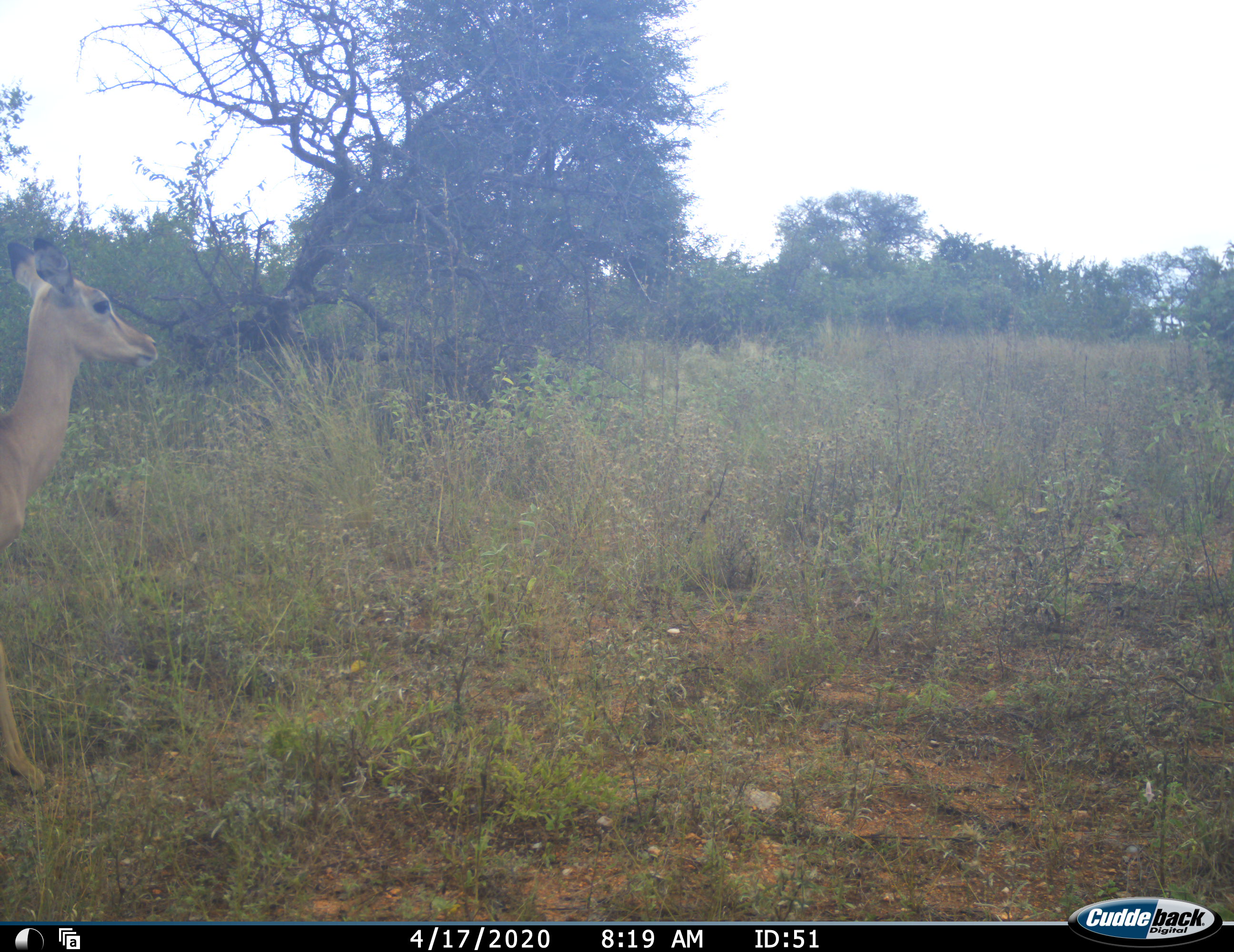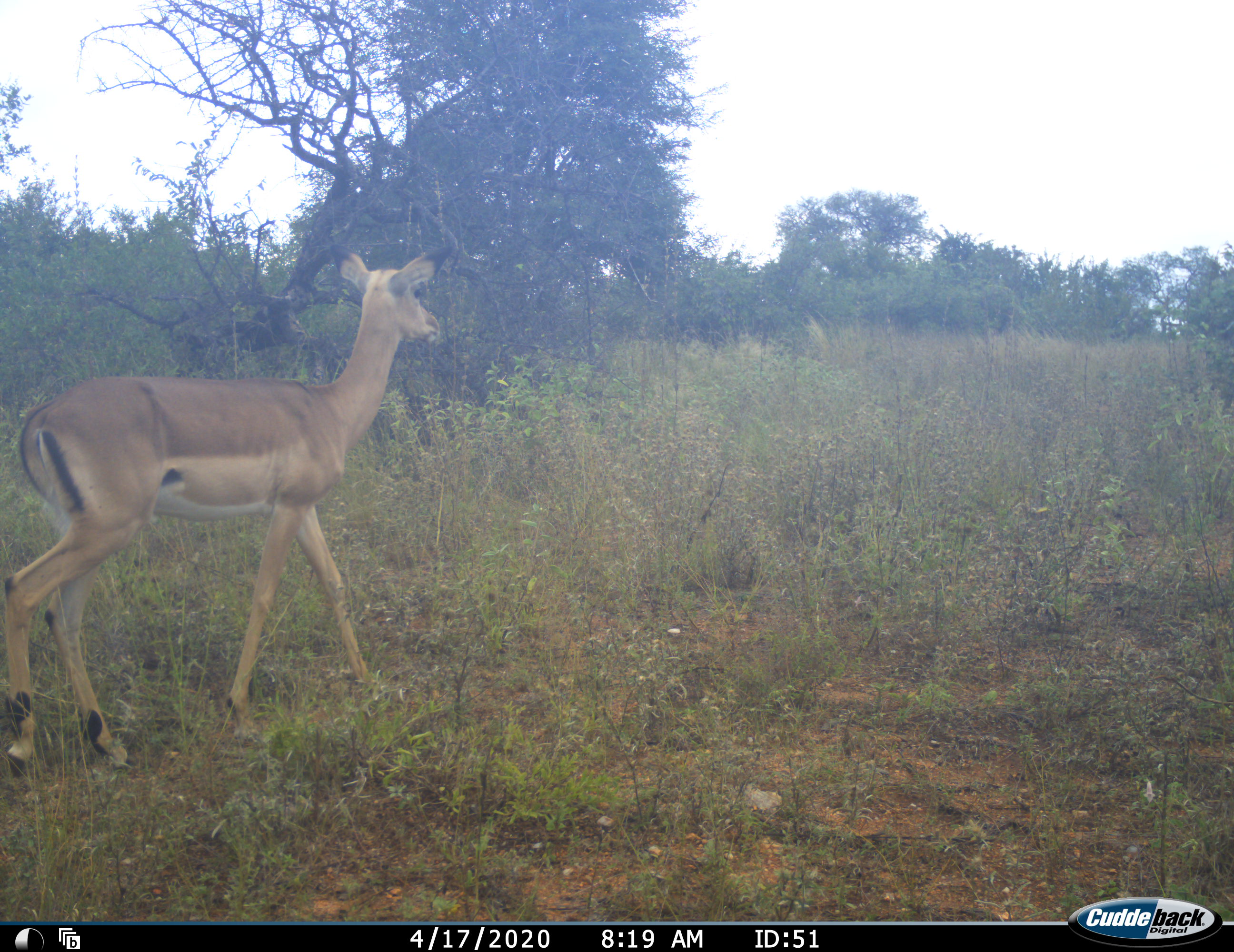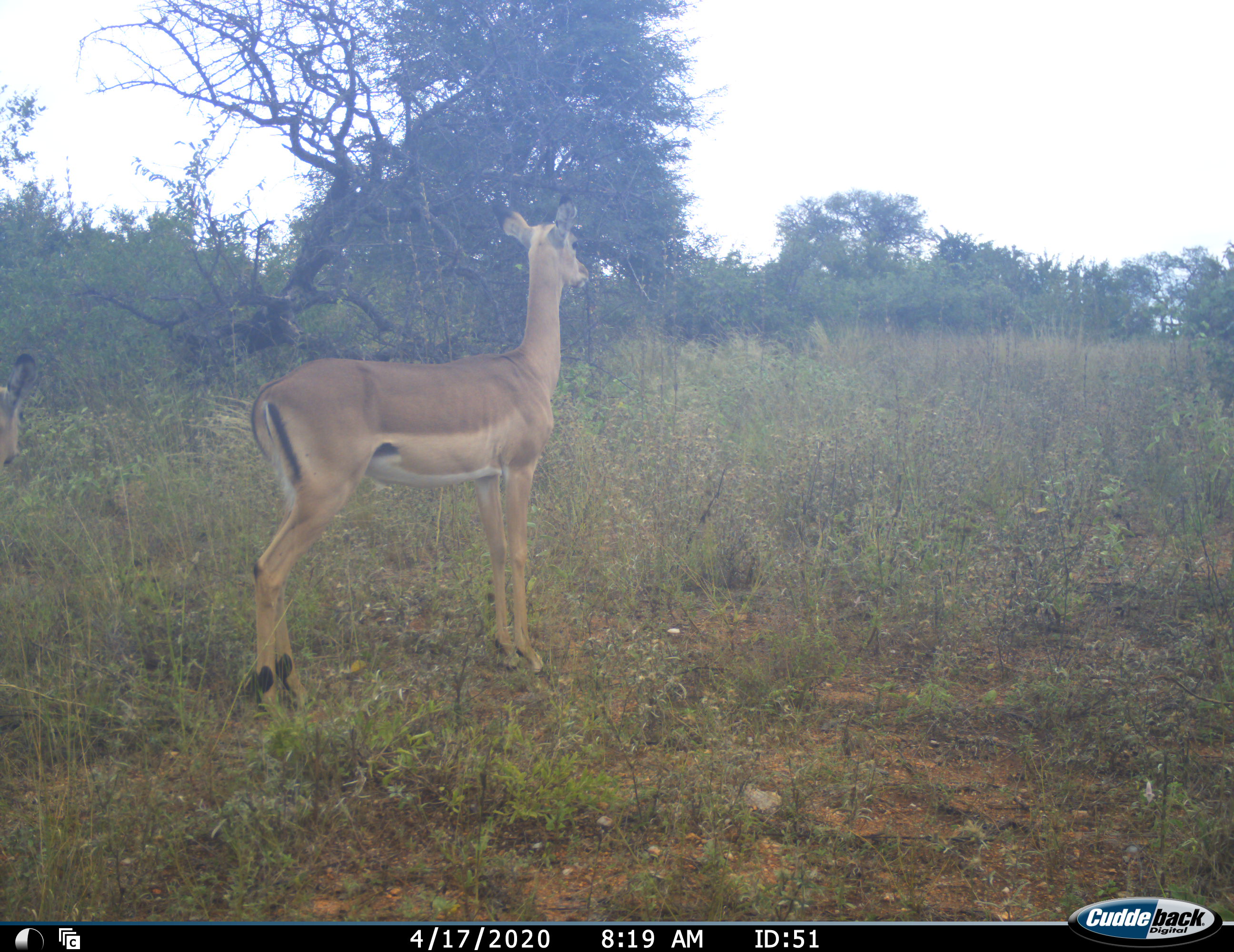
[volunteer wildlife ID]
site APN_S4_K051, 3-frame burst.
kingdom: Animalia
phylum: Chordata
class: Mammalia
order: Artiodactyla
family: Bovidae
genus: Aepyceros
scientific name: Aepyceros melampus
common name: impala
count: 1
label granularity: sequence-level